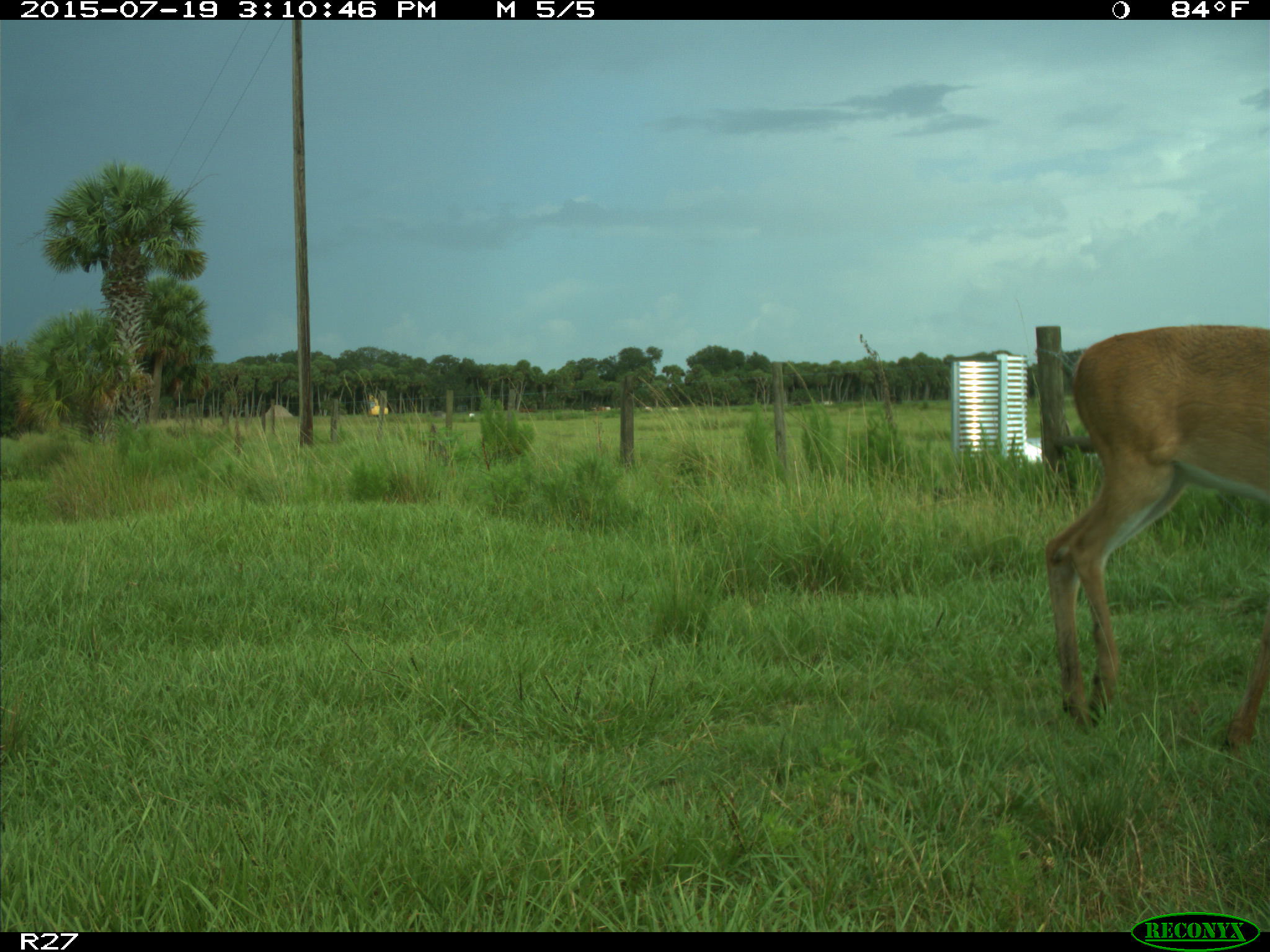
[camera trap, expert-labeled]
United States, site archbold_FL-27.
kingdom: Animalia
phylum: Chordata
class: Mammalia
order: Artiodactyla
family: Cervidae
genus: Odocoileus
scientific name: Odocoileus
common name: deer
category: unidentified deer